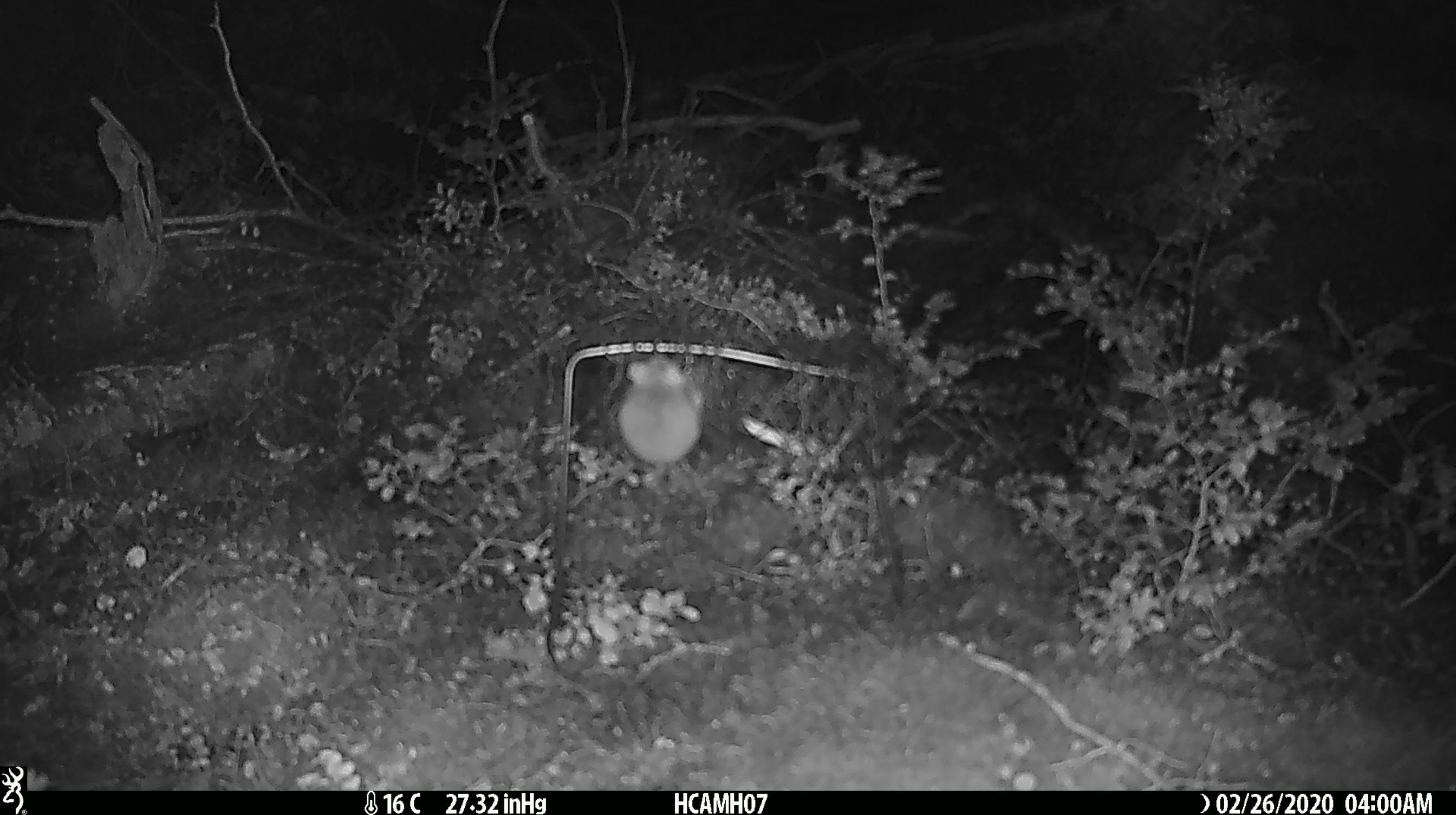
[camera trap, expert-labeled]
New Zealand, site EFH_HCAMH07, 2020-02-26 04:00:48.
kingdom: Animalia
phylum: Chordata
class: Mammalia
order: Rodentia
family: Muridae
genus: Mus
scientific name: Mus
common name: mouse